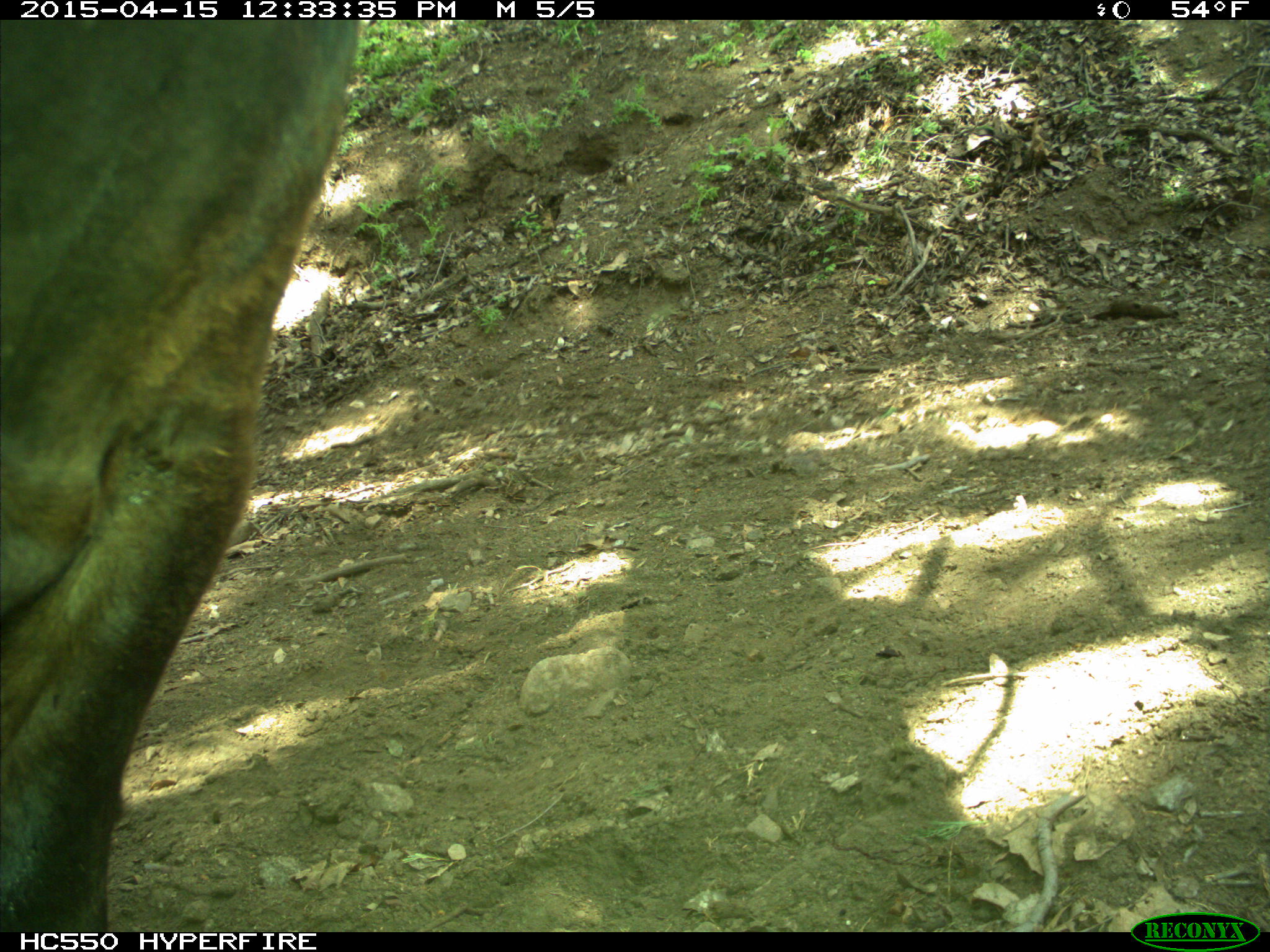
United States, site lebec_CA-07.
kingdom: Animalia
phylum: Chordata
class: Mammalia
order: Artiodactyla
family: Bovidae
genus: Bos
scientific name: Bos taurus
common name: domestic cow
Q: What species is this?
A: Bos taurus (domestic cow).